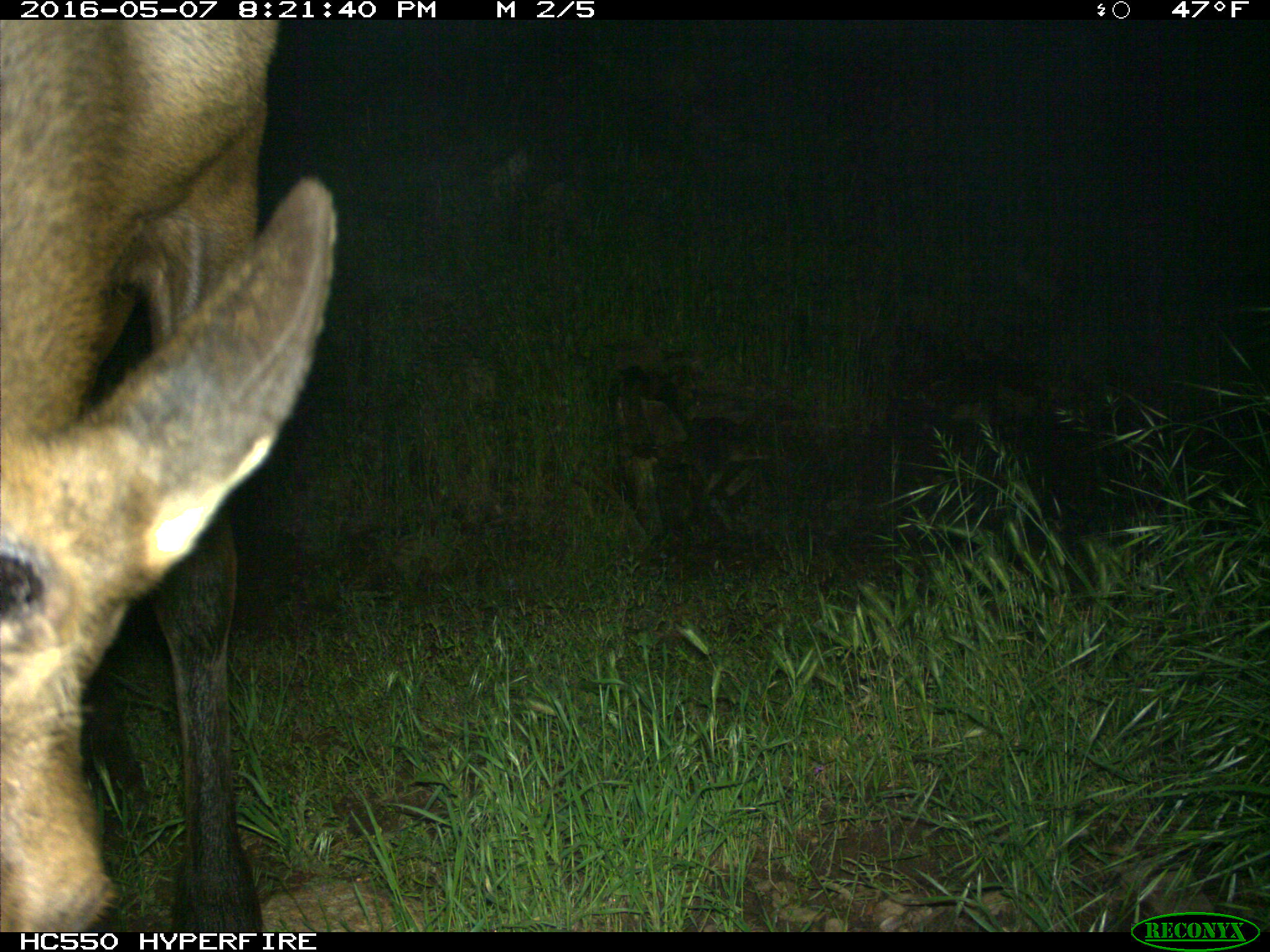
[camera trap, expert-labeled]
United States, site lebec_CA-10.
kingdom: Animalia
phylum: Chordata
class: Mammalia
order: Artiodactyla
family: Cervidae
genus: Cervus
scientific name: Cervus canadensis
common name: elk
Cervus canadensis (elk).